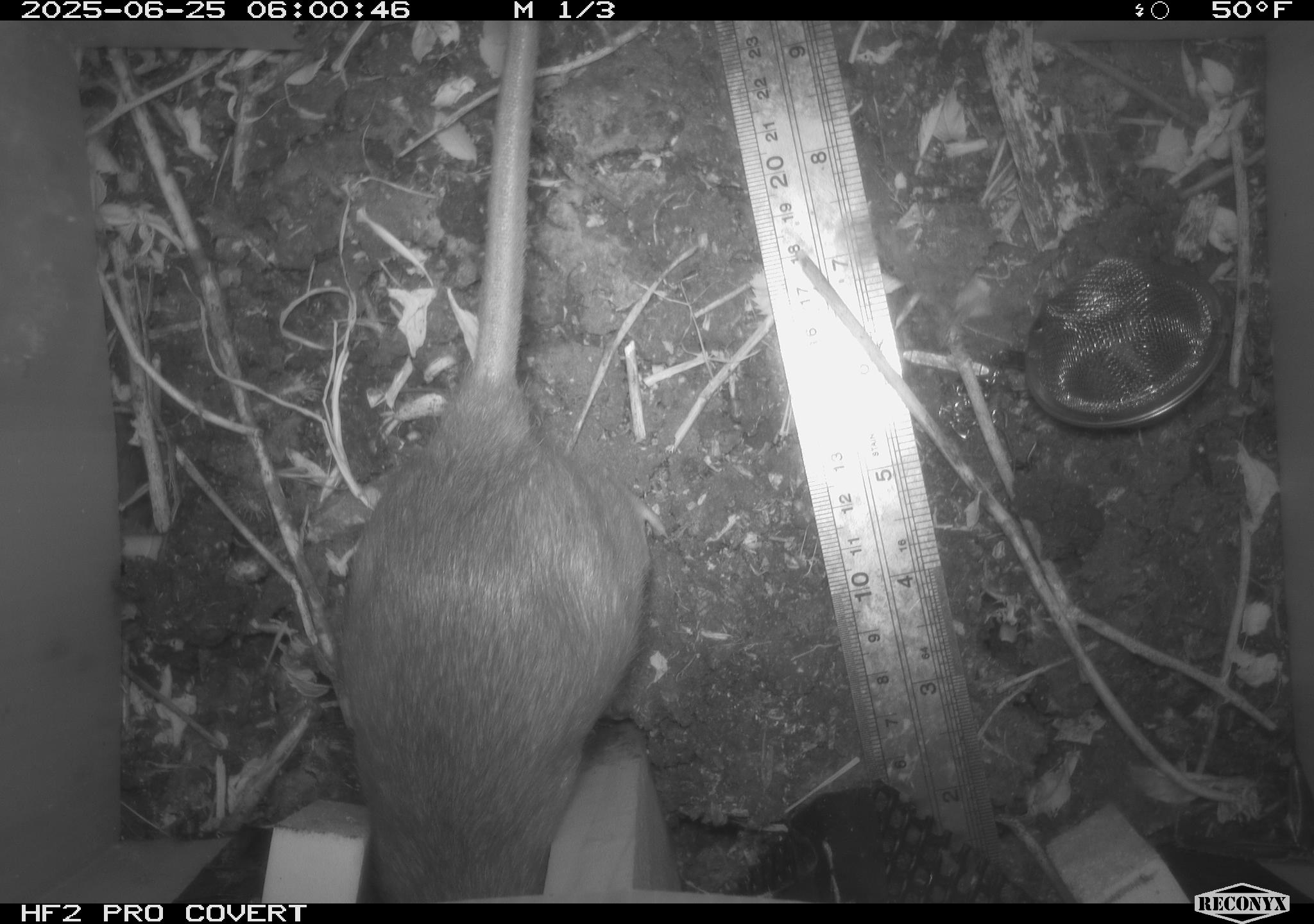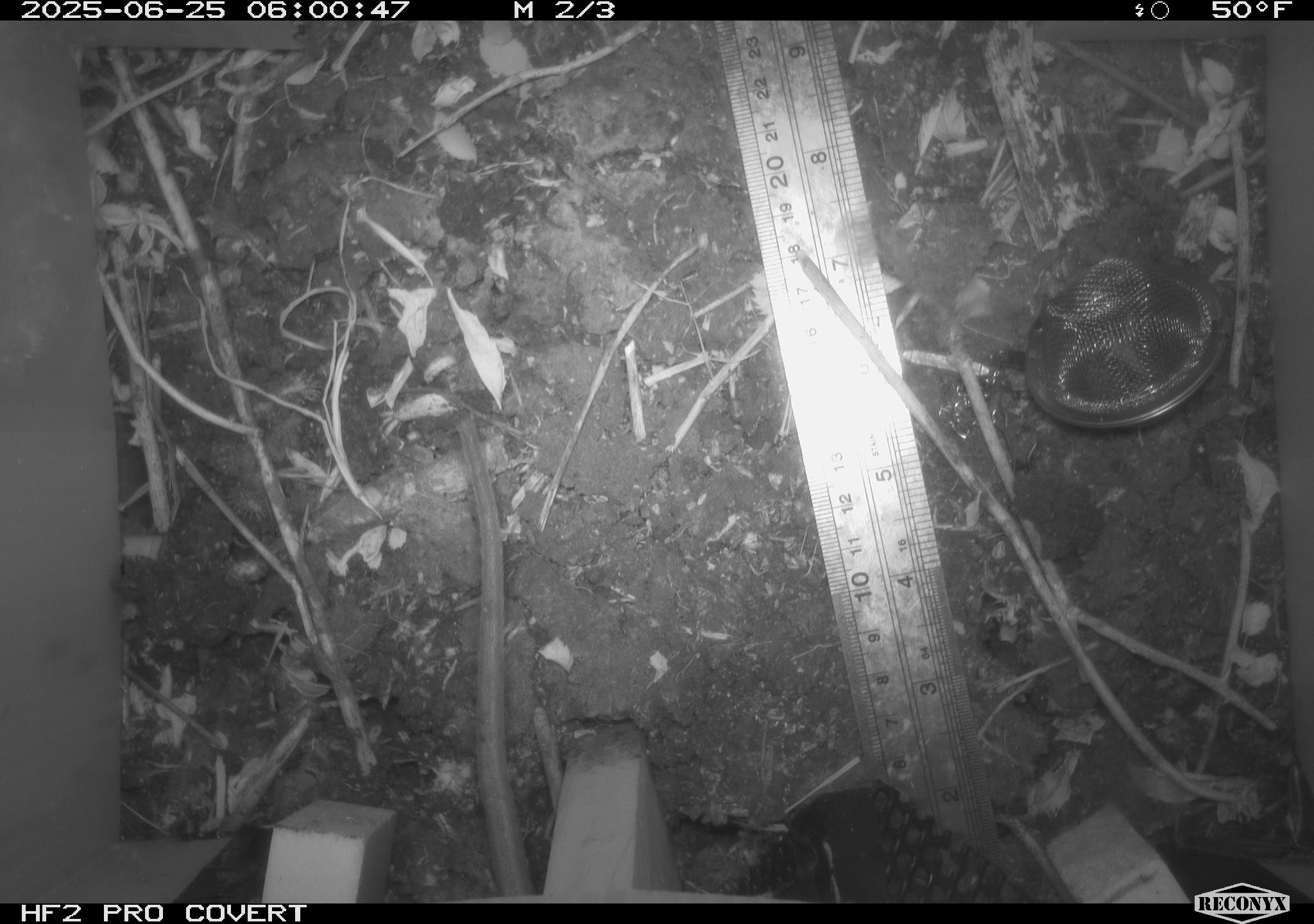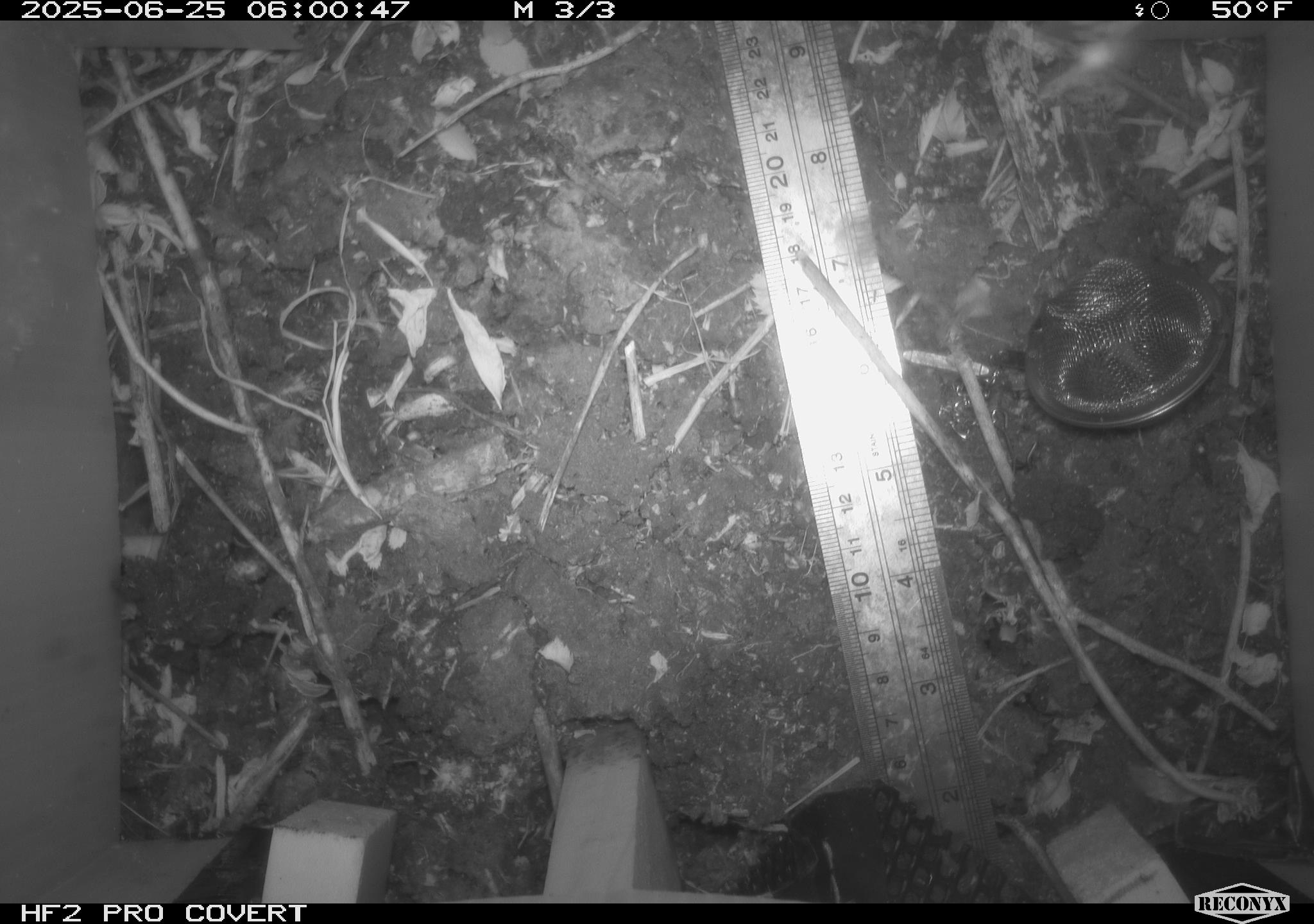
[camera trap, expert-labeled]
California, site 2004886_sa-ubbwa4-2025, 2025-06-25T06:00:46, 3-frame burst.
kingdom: Animalia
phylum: Chordata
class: Mammalia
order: Rodentia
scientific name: Rodentia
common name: rodent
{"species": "rodent (Rodentia)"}